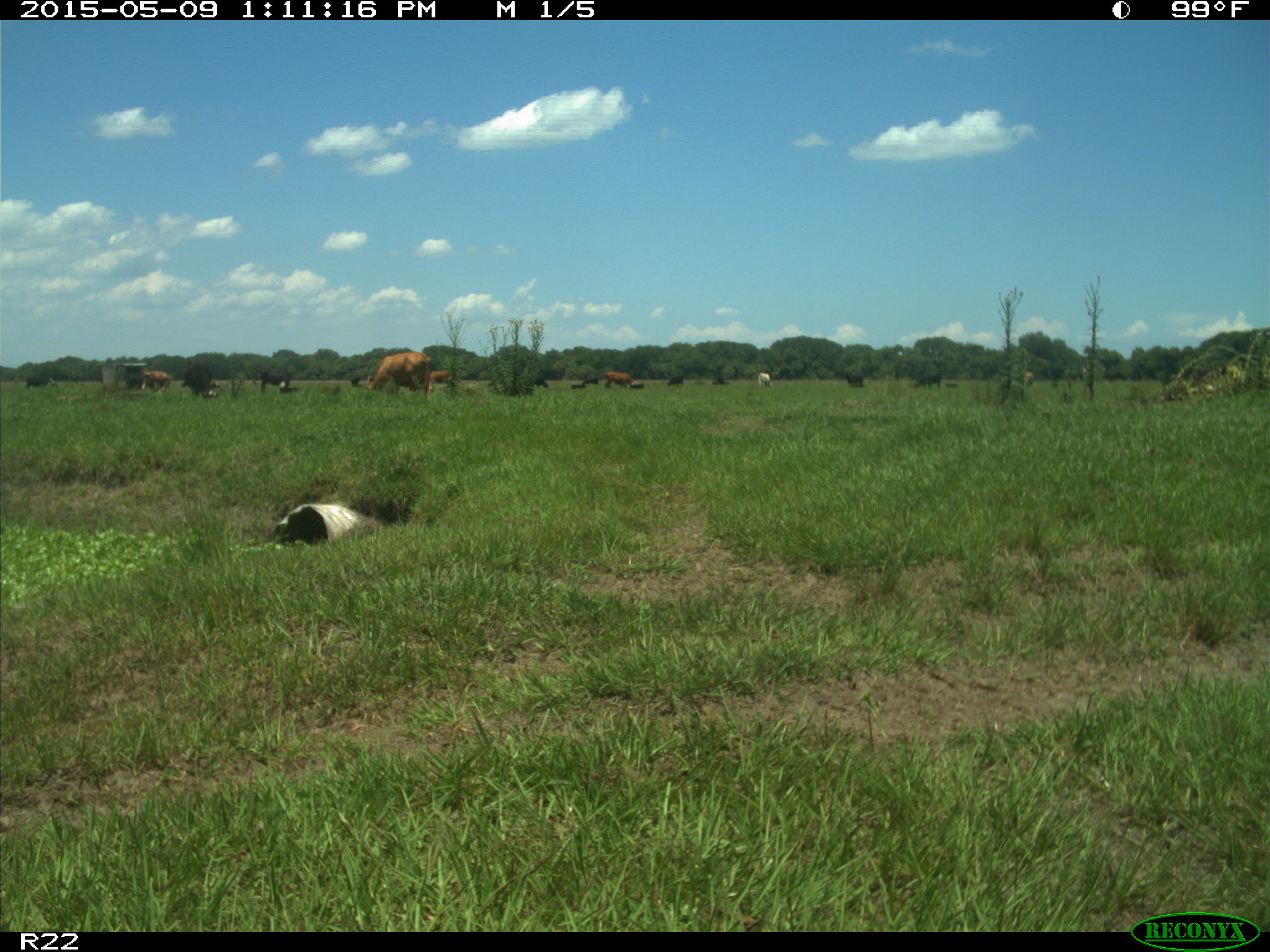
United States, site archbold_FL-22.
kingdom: Animalia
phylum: Chordata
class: Mammalia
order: Artiodactyla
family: Bovidae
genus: Bos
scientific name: Bos taurus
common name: domestic cow